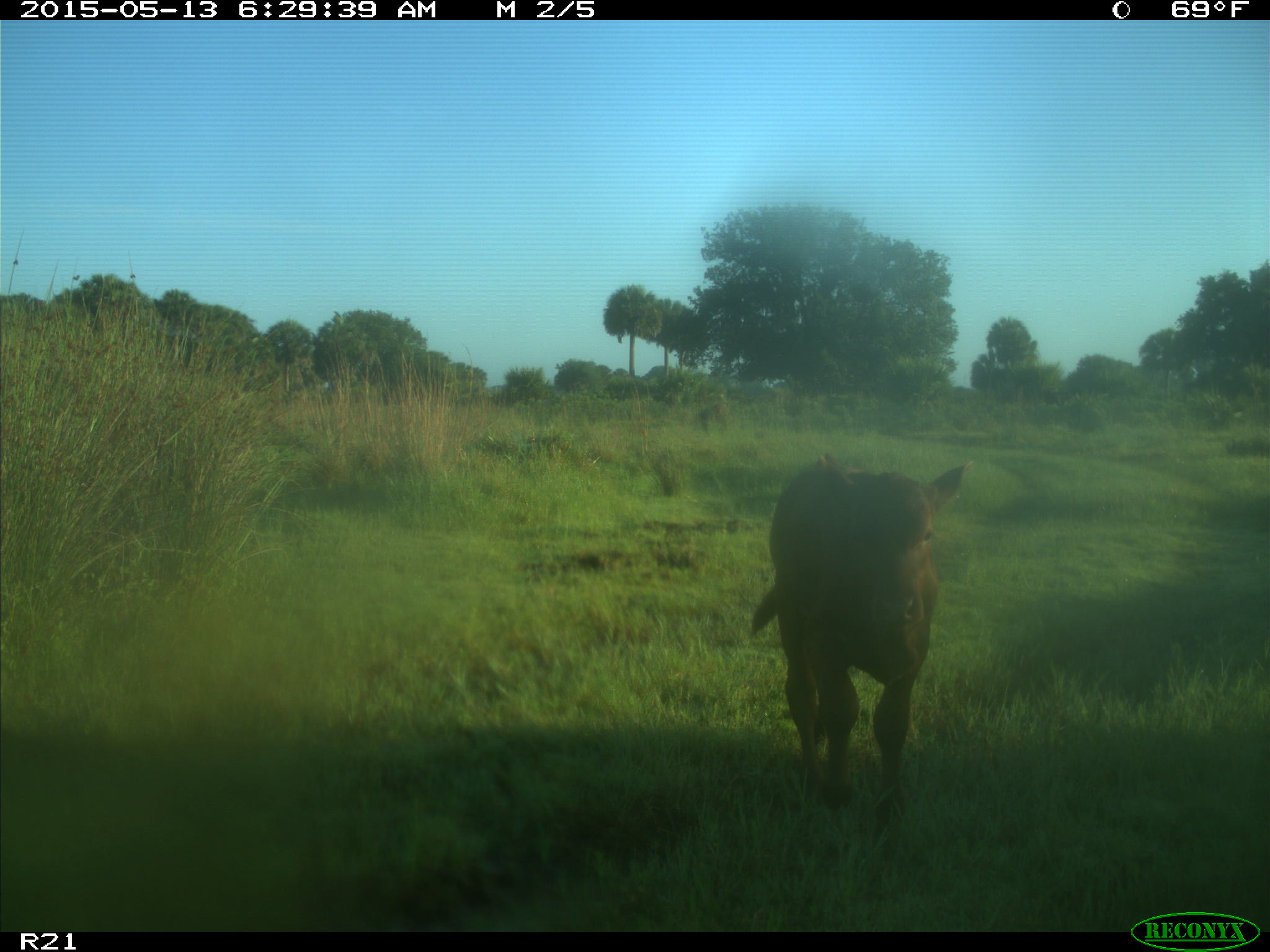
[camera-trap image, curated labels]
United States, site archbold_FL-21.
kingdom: Animalia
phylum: Chordata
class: Mammalia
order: Artiodactyla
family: Bovidae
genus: Bos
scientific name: Bos taurus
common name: domestic cow